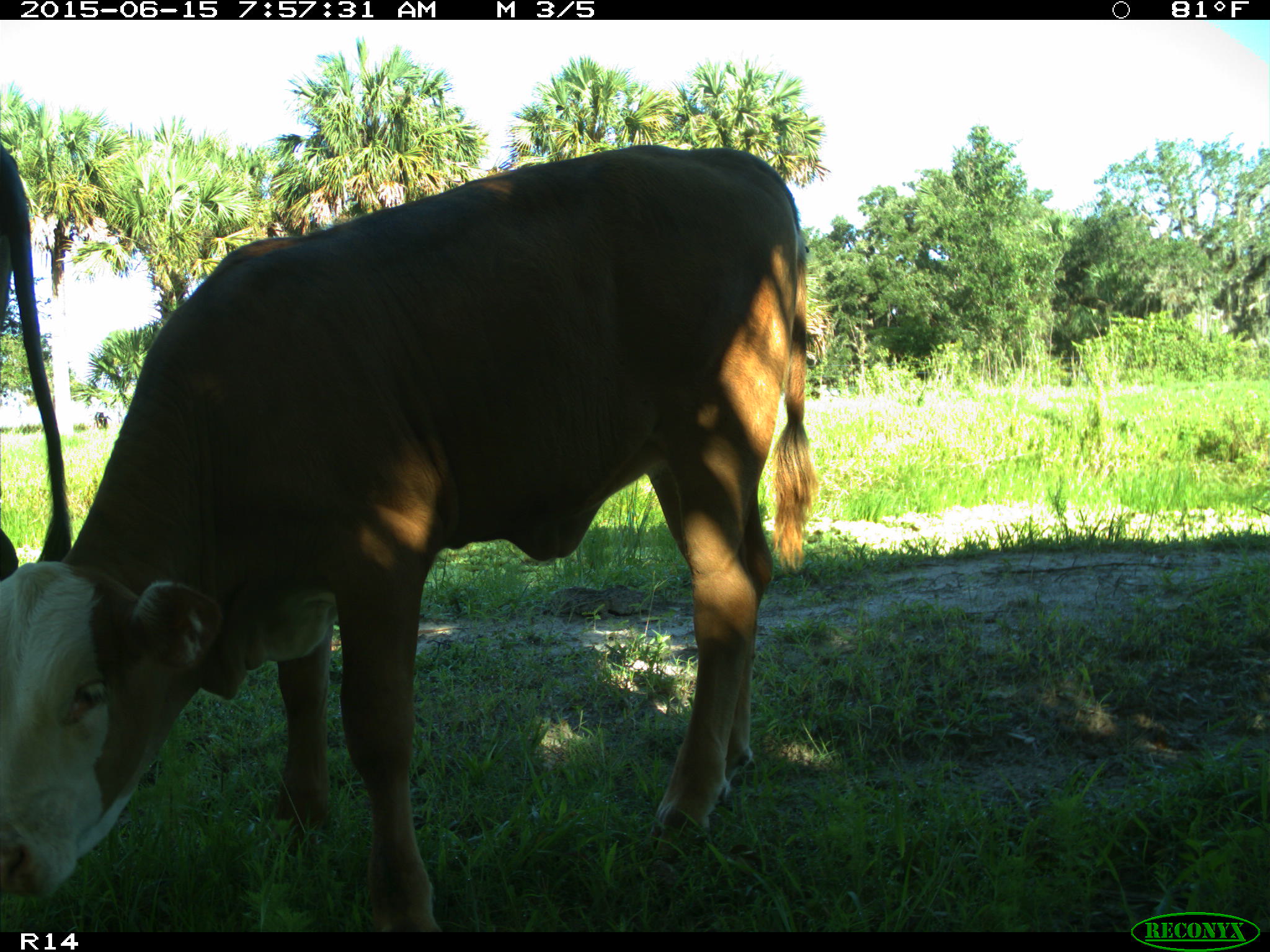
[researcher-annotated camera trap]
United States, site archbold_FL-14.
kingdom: Animalia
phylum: Chordata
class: Mammalia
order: Artiodactyla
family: Bovidae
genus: Bos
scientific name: Bos taurus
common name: domestic cow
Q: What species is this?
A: Bos taurus (domestic cow).